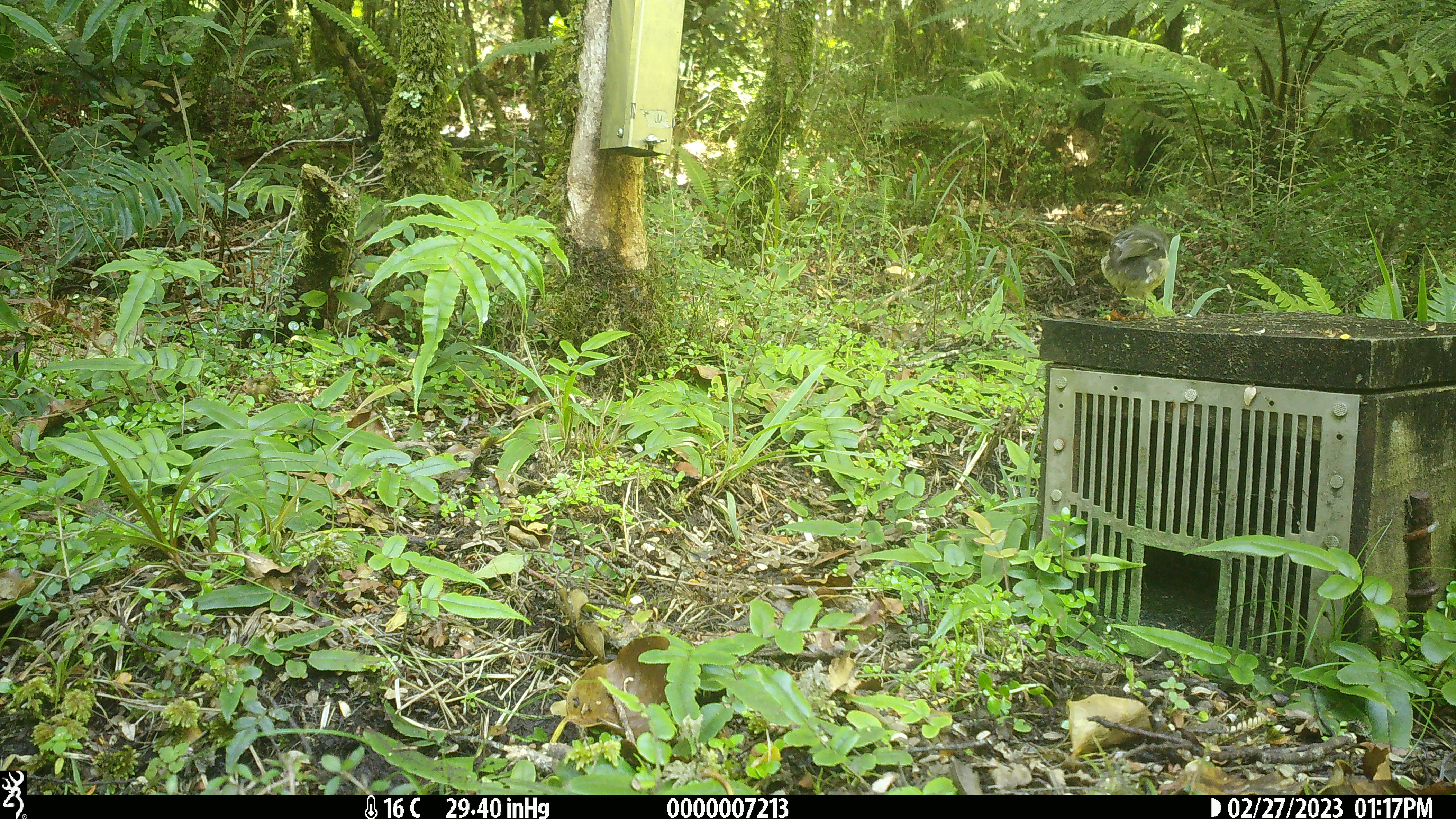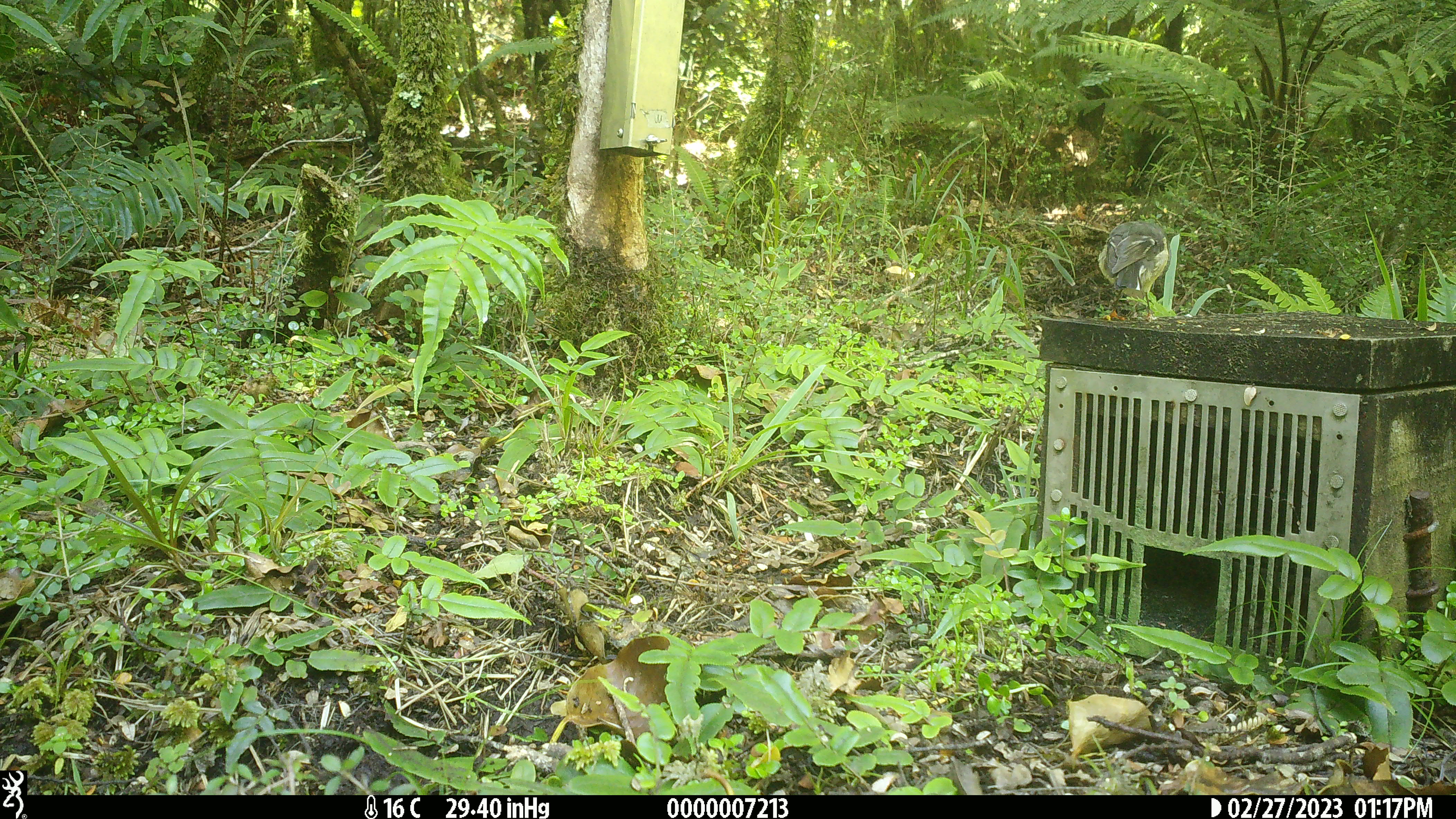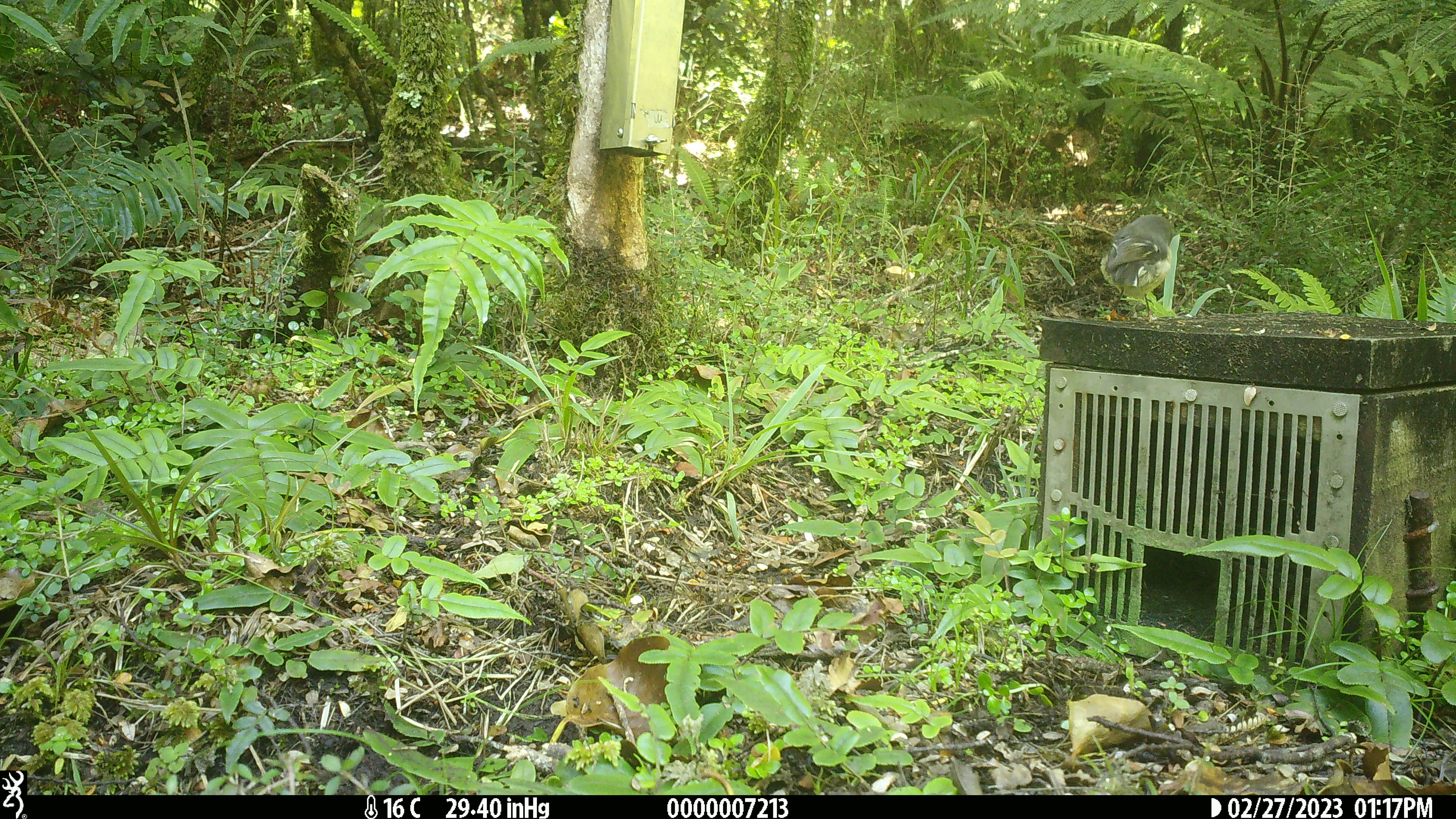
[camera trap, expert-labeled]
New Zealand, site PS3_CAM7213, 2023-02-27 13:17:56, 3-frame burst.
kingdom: Animalia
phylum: Chordata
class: Aves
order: Passeriformes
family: Petroicidae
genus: Petroica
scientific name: Petroica macrocephala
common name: tomtit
Tomtit (Petroica macrocephala).